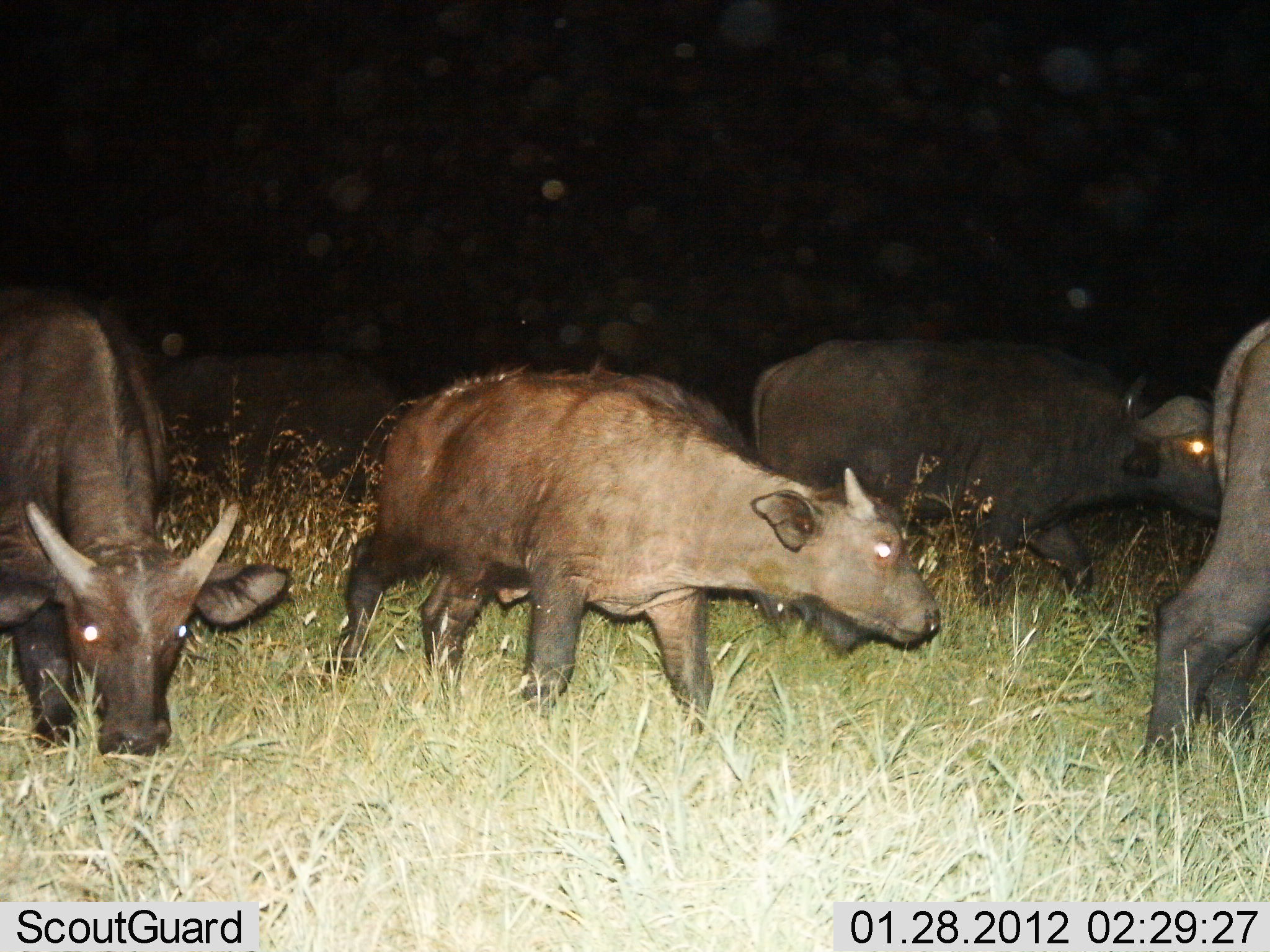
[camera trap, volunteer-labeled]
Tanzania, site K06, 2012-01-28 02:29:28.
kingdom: Animalia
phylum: Chordata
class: Mammalia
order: Artiodactyla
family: Bovidae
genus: Syncerus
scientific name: Syncerus caffer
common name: cape buffalo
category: buffalo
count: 5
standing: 44%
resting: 0%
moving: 67%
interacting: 4%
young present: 63%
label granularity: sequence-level